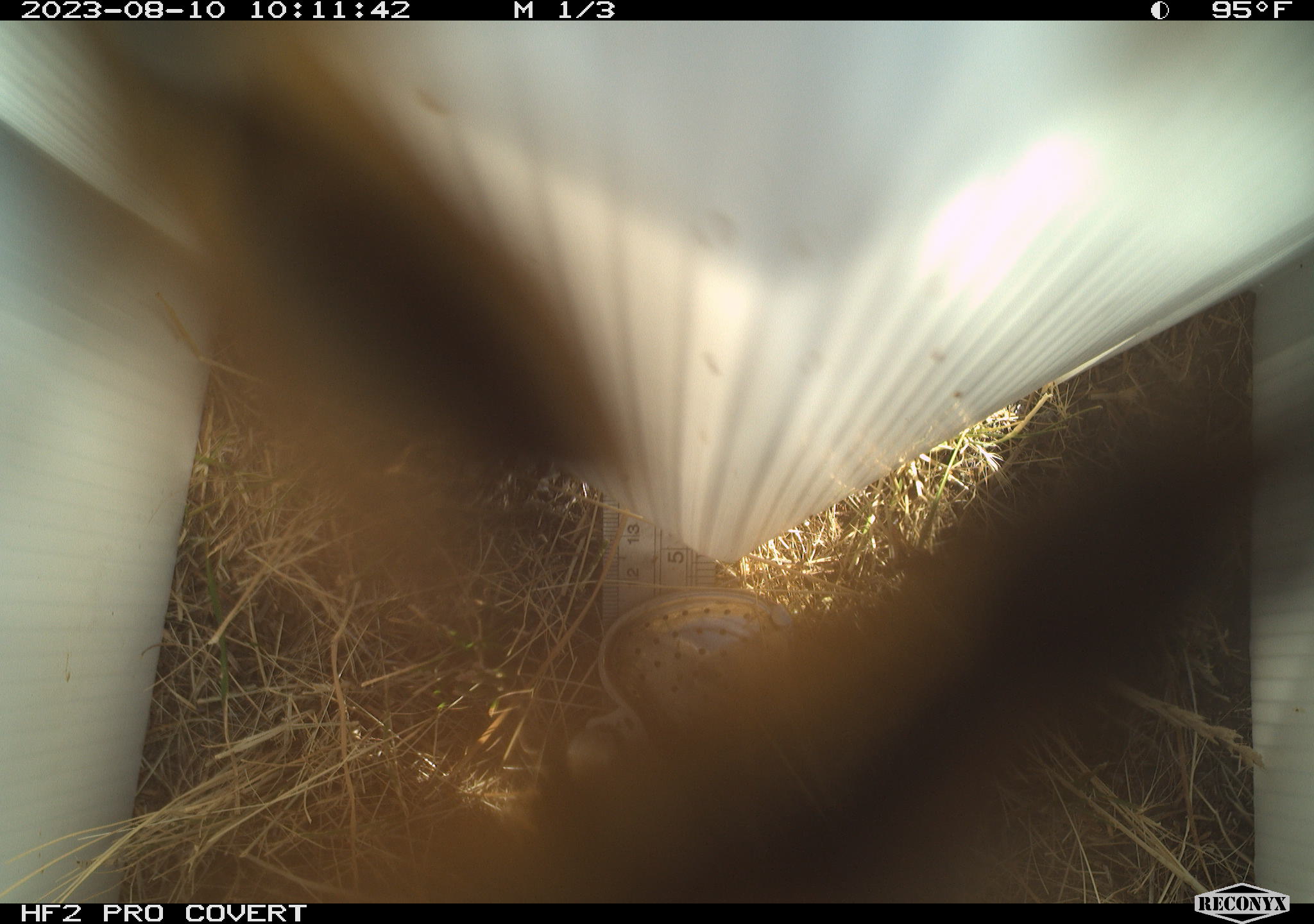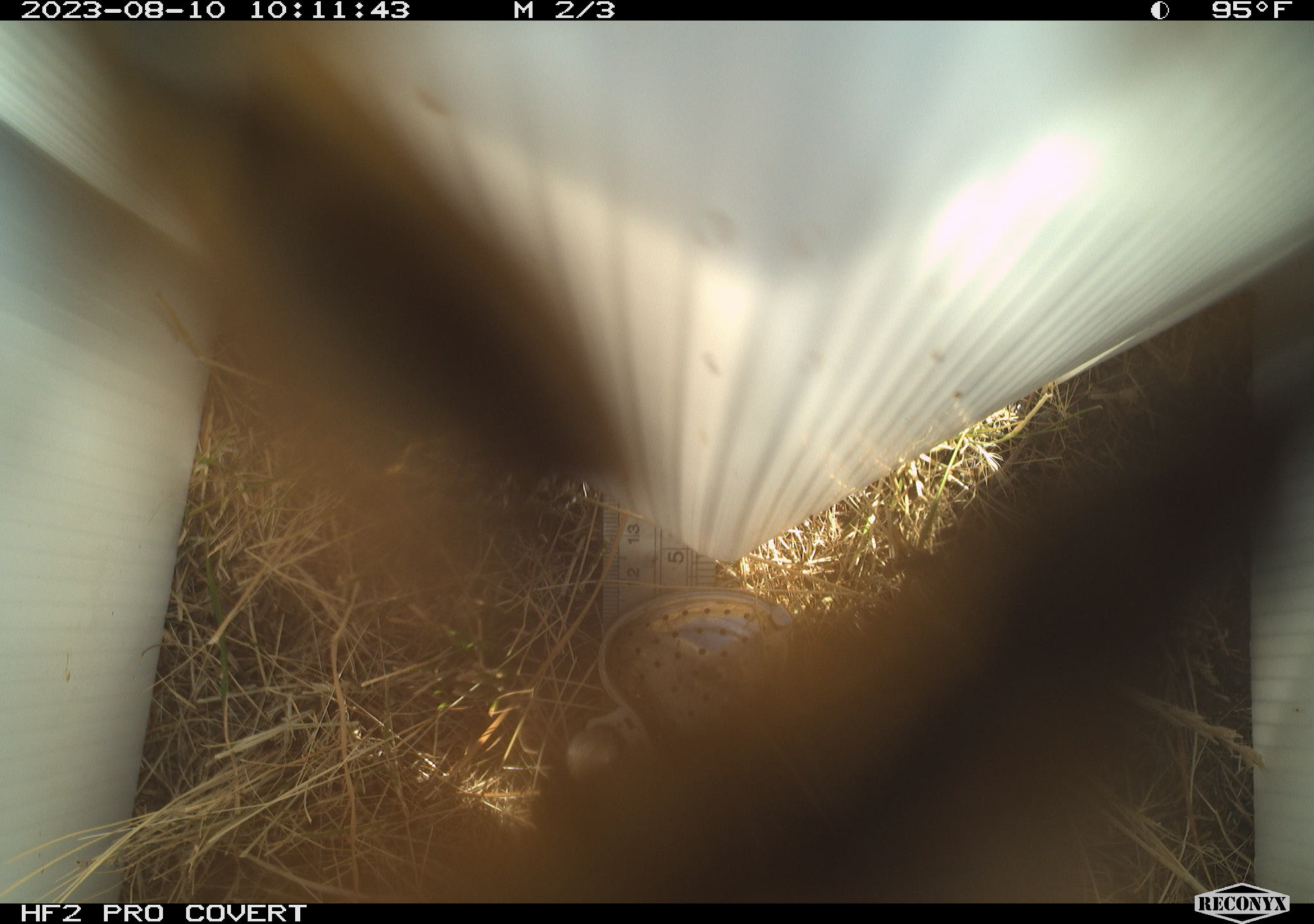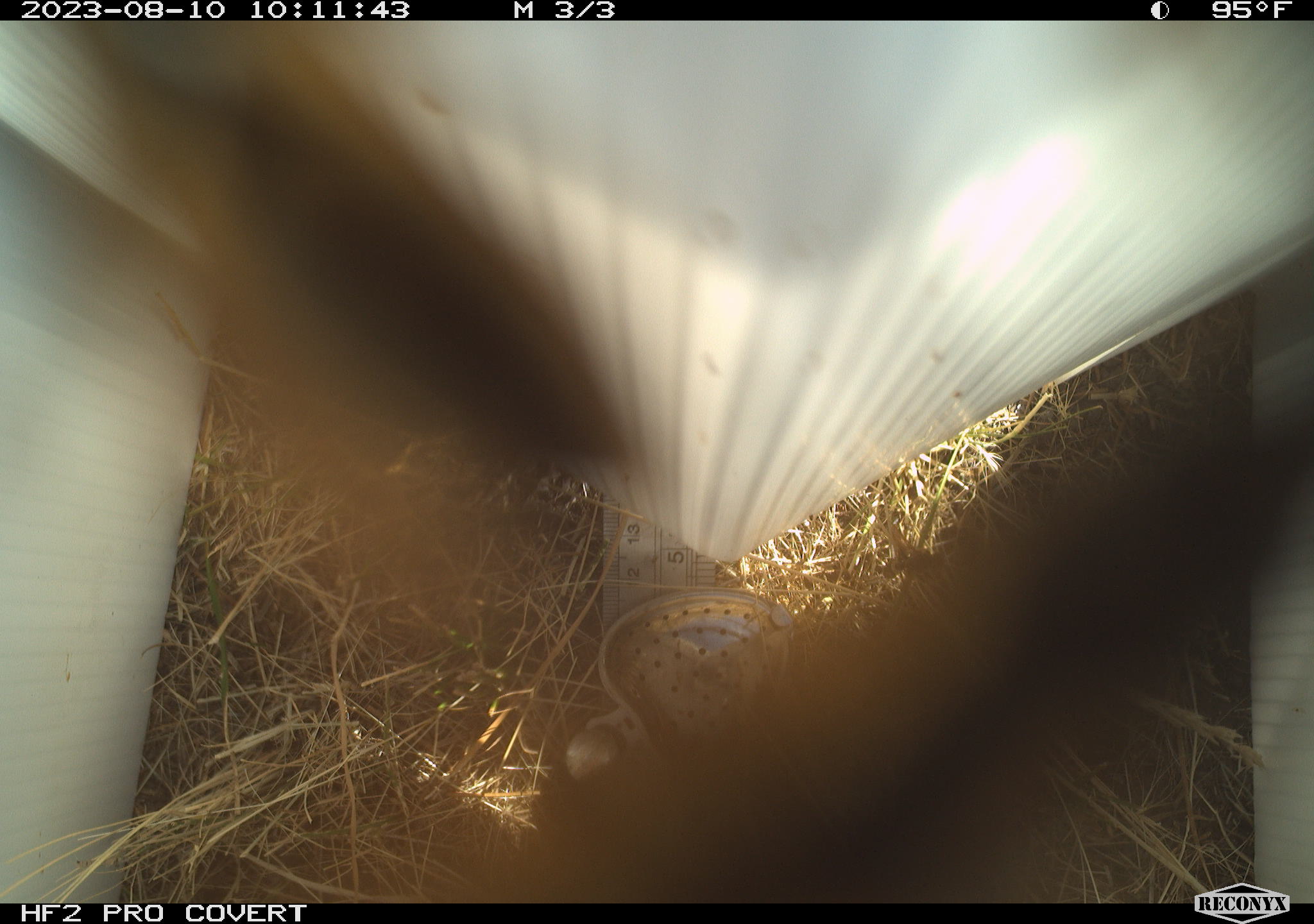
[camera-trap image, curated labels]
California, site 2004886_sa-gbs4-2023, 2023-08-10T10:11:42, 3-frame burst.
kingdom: Animalia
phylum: Arthropoda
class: Insecta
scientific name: Insecta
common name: insect